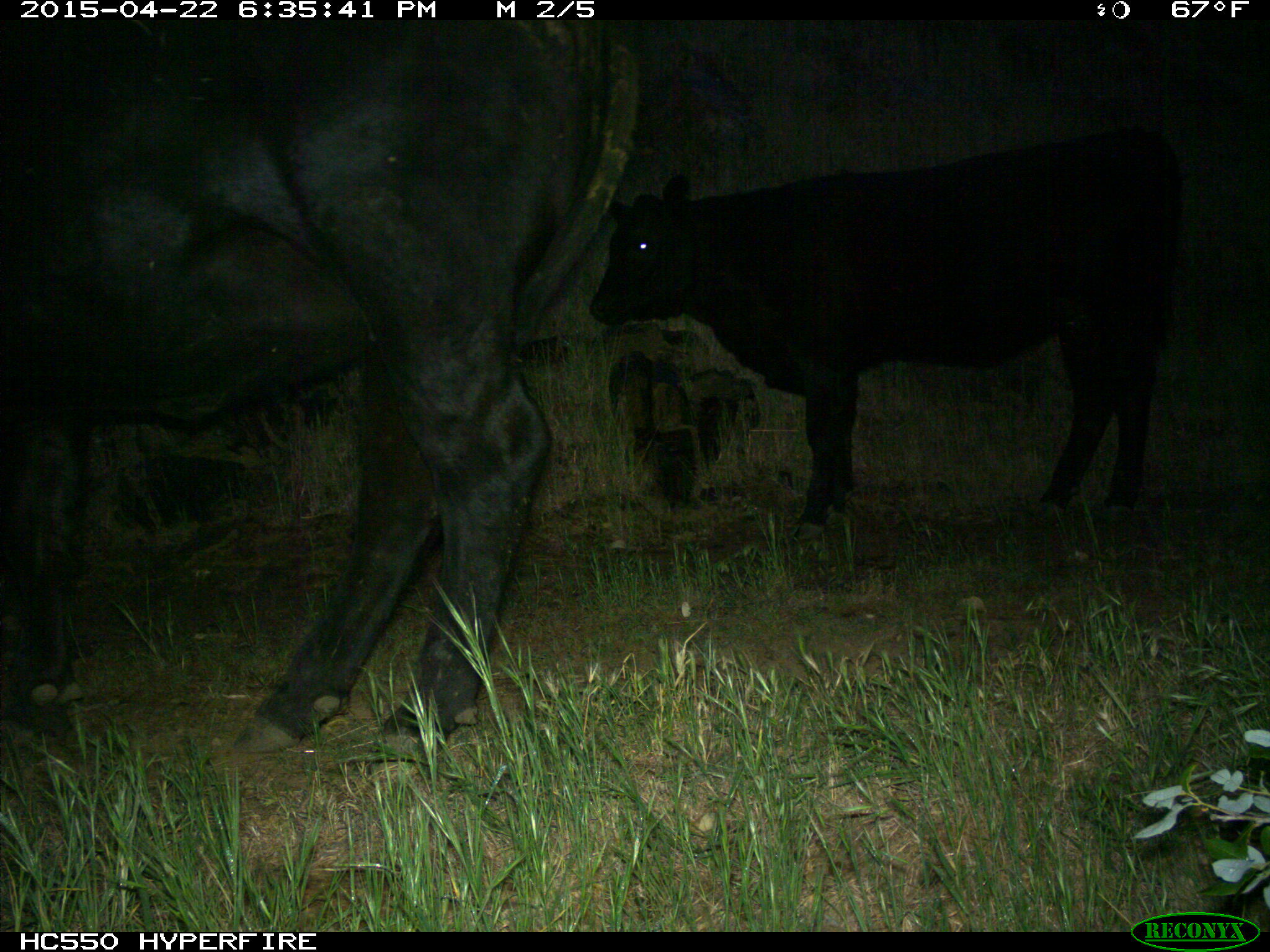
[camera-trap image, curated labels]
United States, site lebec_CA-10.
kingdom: Animalia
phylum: Chordata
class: Mammalia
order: Artiodactyla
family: Bovidae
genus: Bos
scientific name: Bos taurus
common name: domestic cow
Bos taurus (domestic cow).